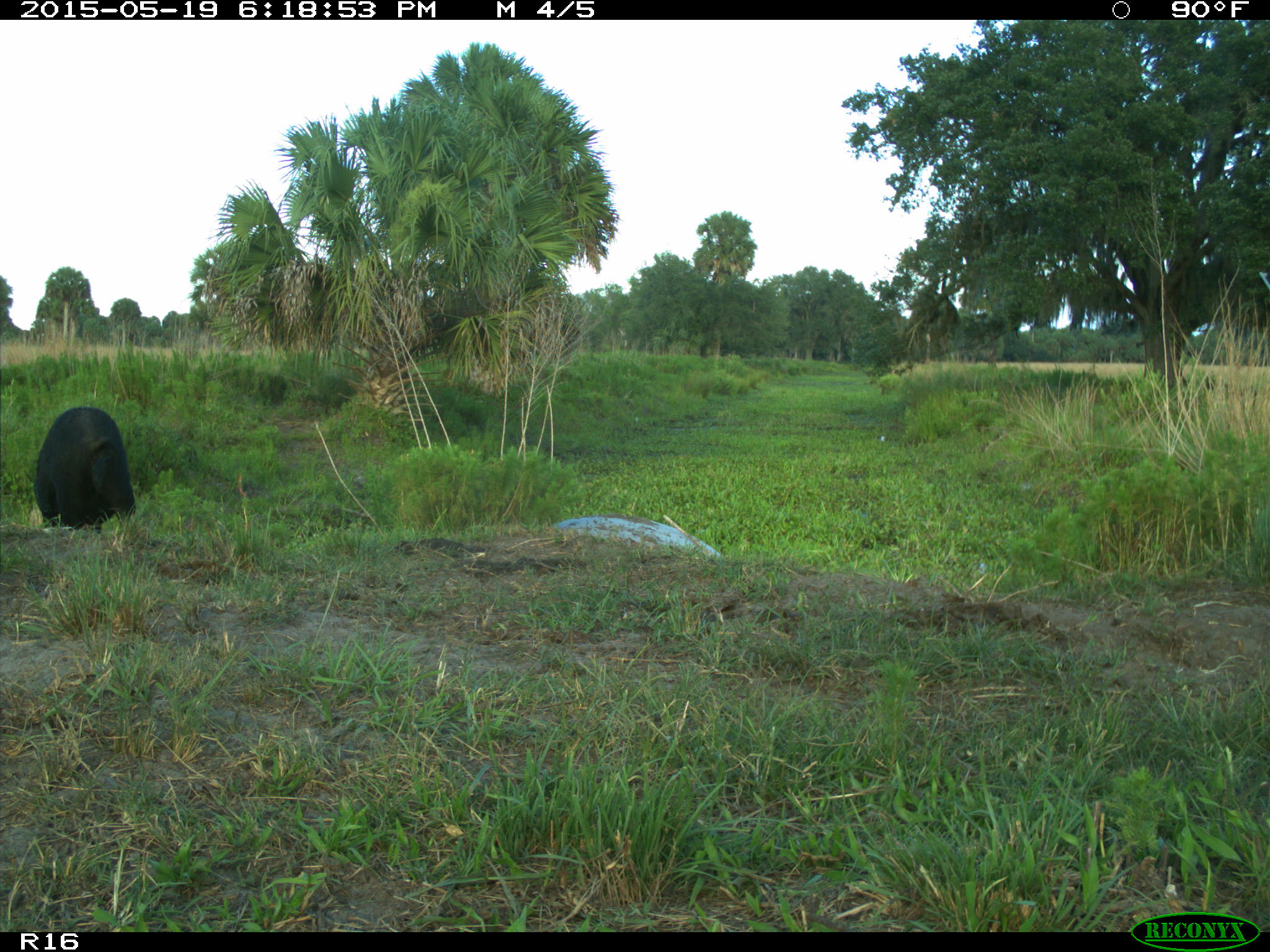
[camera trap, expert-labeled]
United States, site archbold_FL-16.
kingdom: Animalia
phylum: Chordata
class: Mammalia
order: Artiodactyla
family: Suidae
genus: Sus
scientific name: Sus scrofa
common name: wild boar